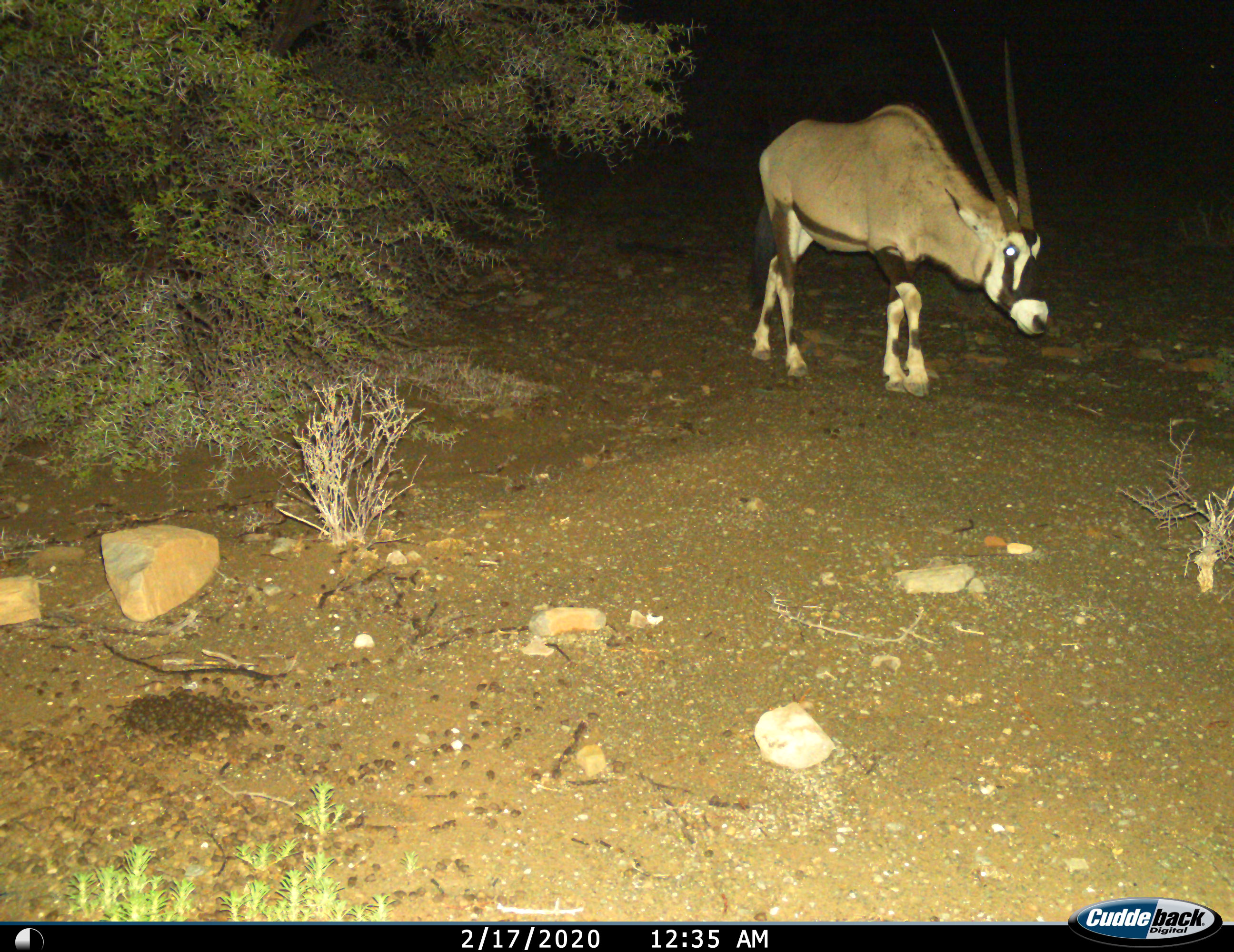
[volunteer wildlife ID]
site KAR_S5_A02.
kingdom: Animalia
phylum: Chordata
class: Mammalia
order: Artiodactyla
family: Bovidae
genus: Oryx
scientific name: Oryx gazella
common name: gemsbok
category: oryx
Oryx (gemsbok) (Oryx gazella), count 1. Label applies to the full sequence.